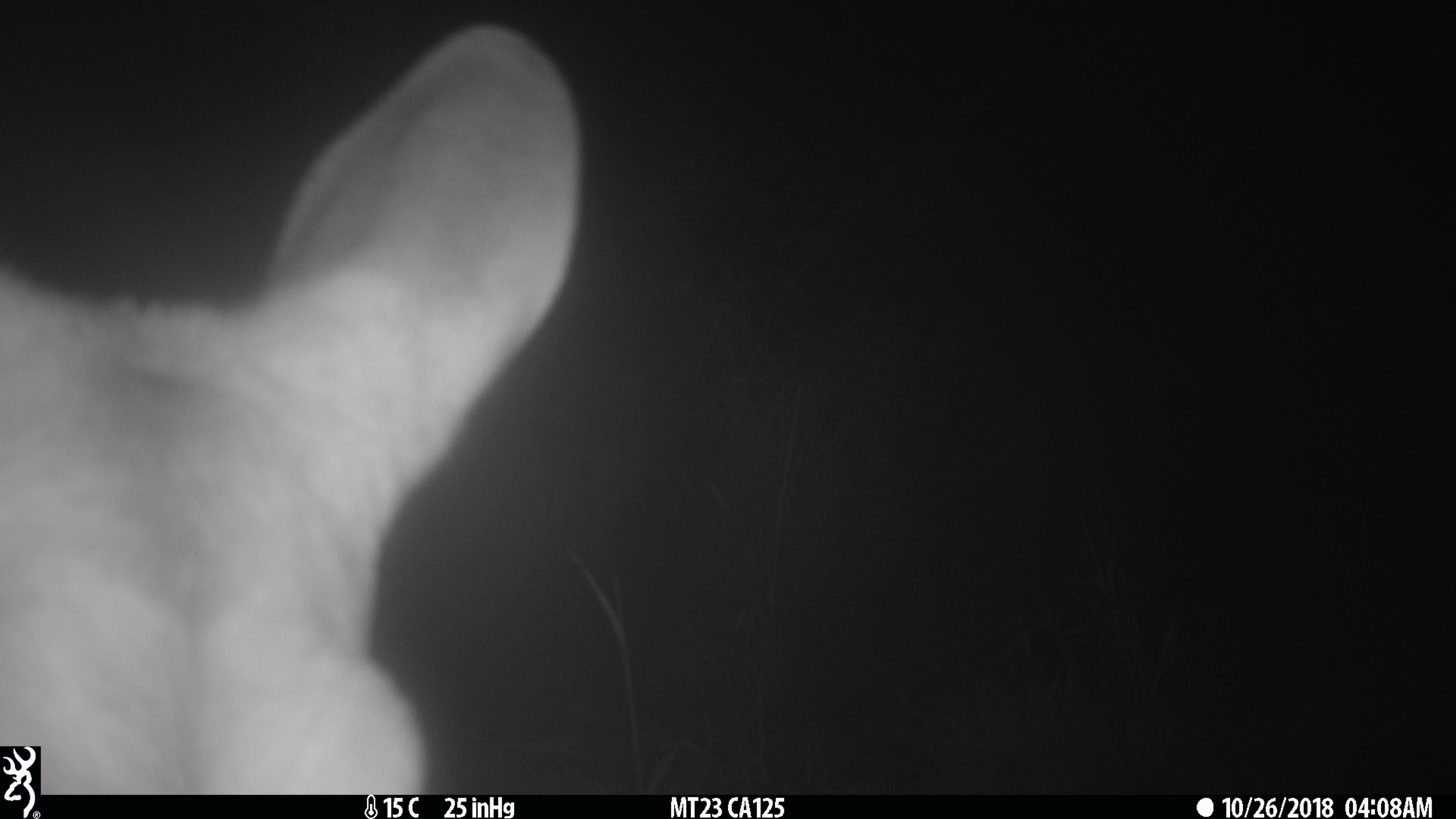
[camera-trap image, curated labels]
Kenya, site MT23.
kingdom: Animalia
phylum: Chordata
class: Mammalia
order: Artiodactyla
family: Bovidae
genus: Tragelaphus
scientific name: Tragelaphus scriptus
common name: bushbuck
Bushbuck (Tragelaphus scriptus).